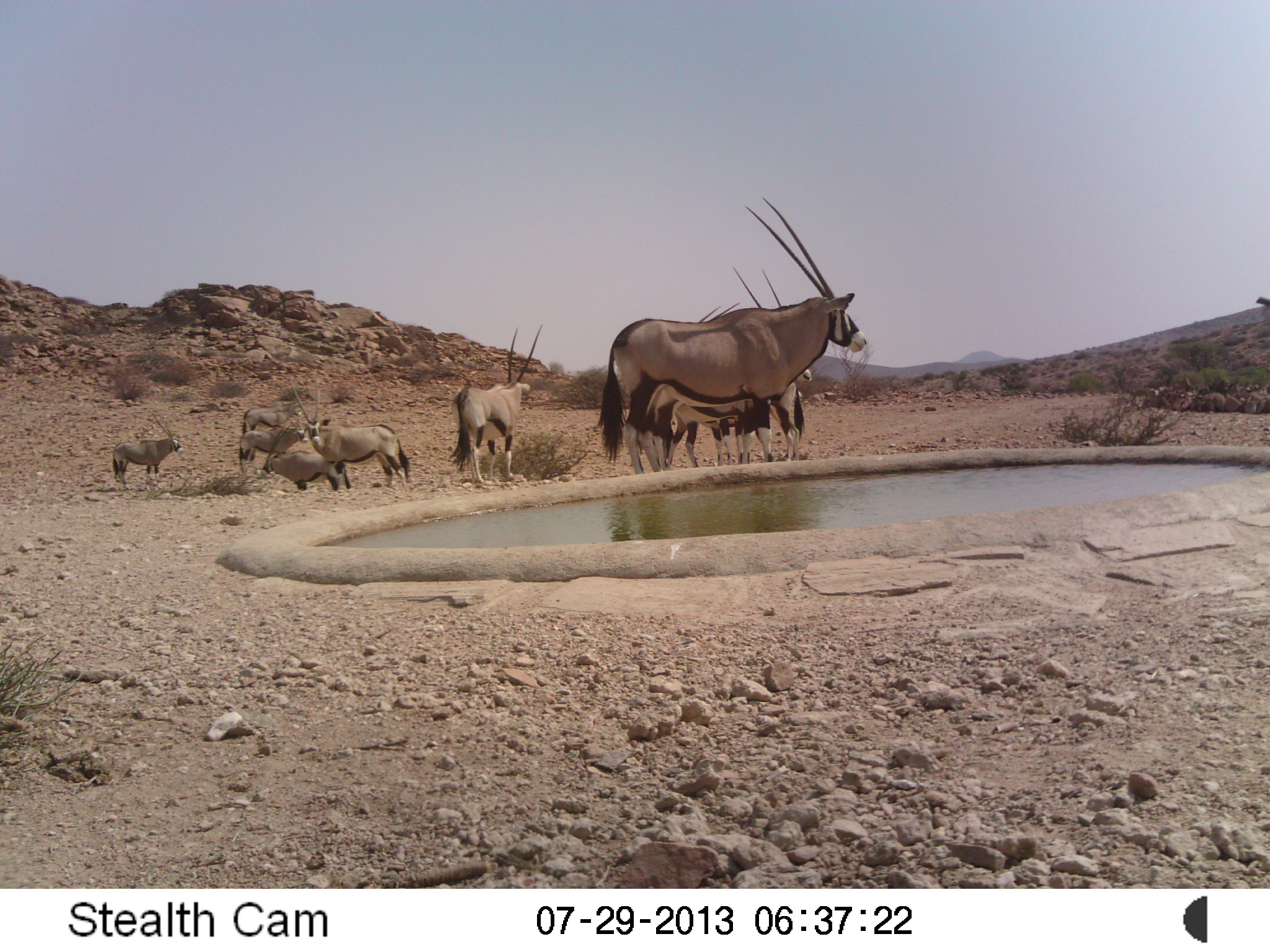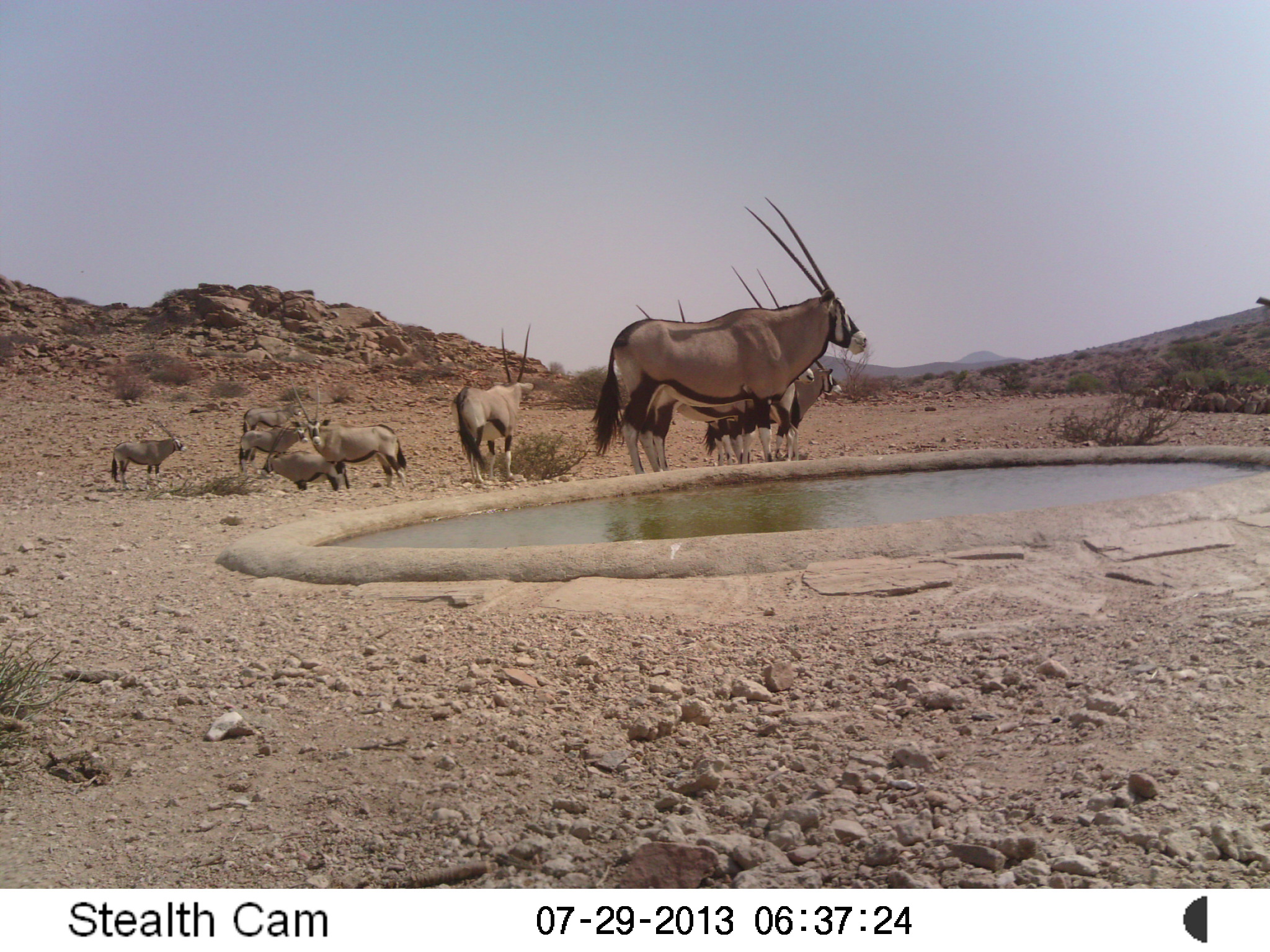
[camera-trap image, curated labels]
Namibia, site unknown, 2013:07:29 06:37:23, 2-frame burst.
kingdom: Animalia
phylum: Chordata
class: Mammalia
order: Artiodactyla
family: Bovidae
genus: Oryx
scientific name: Oryx gazella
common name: gemsbok